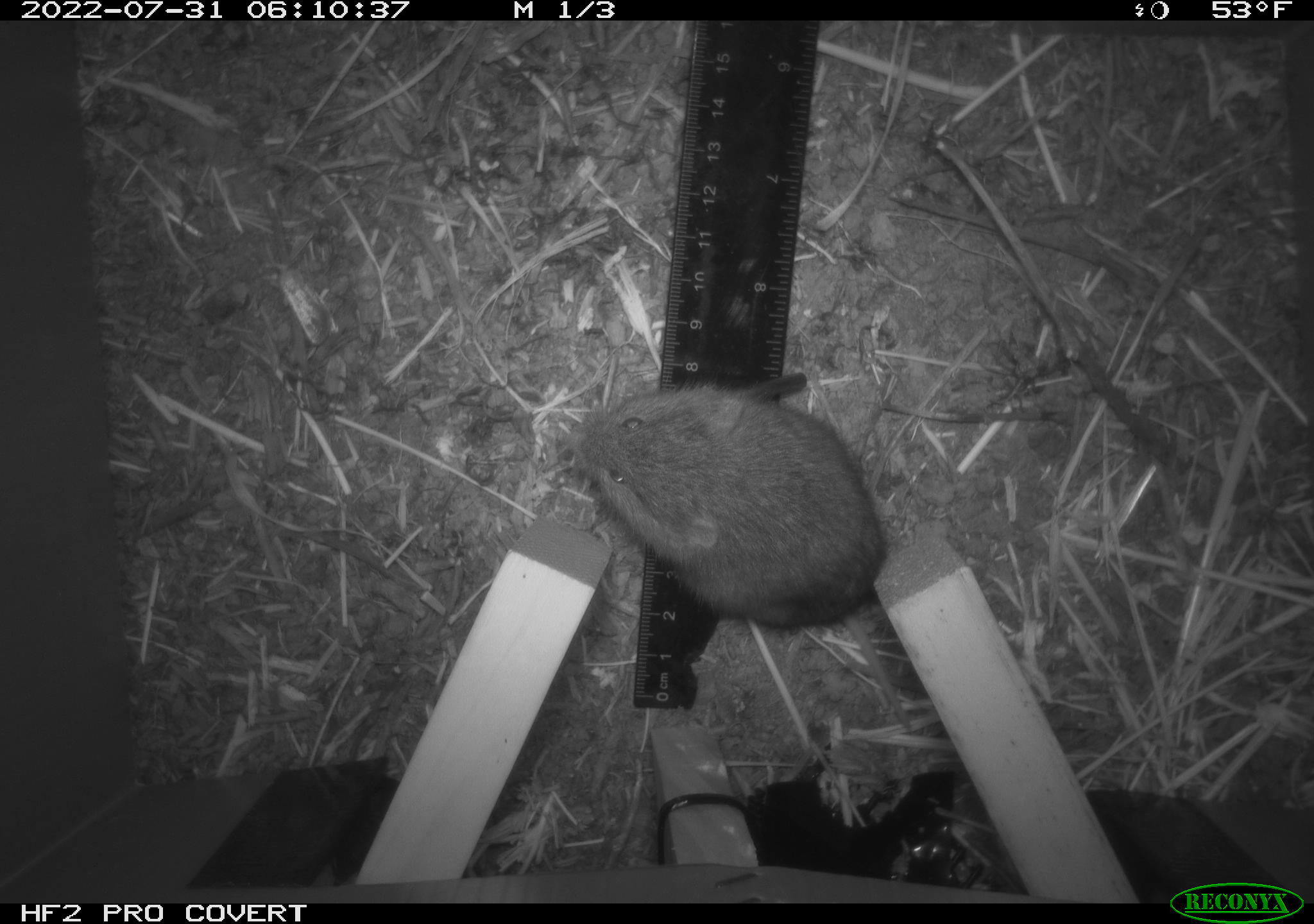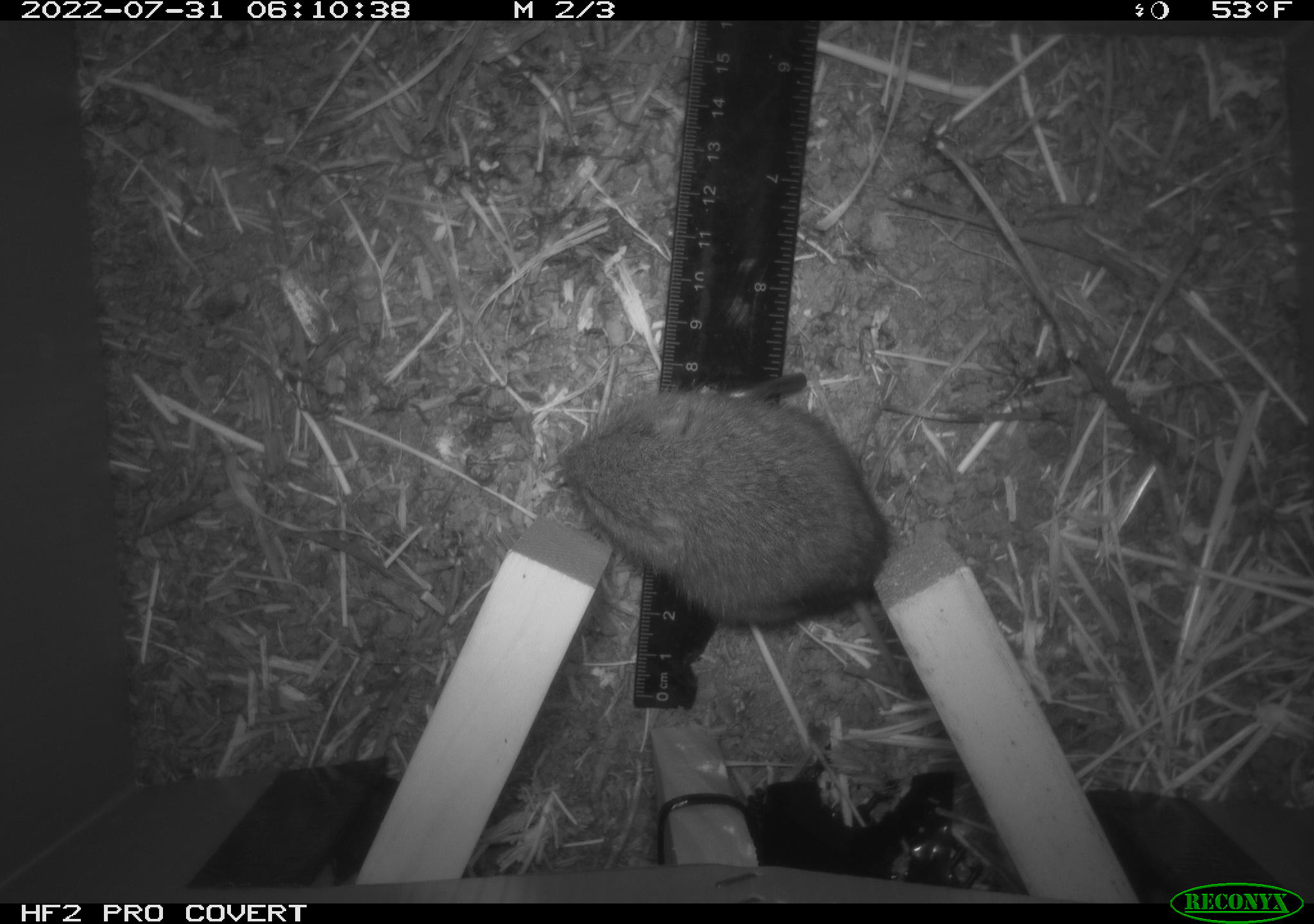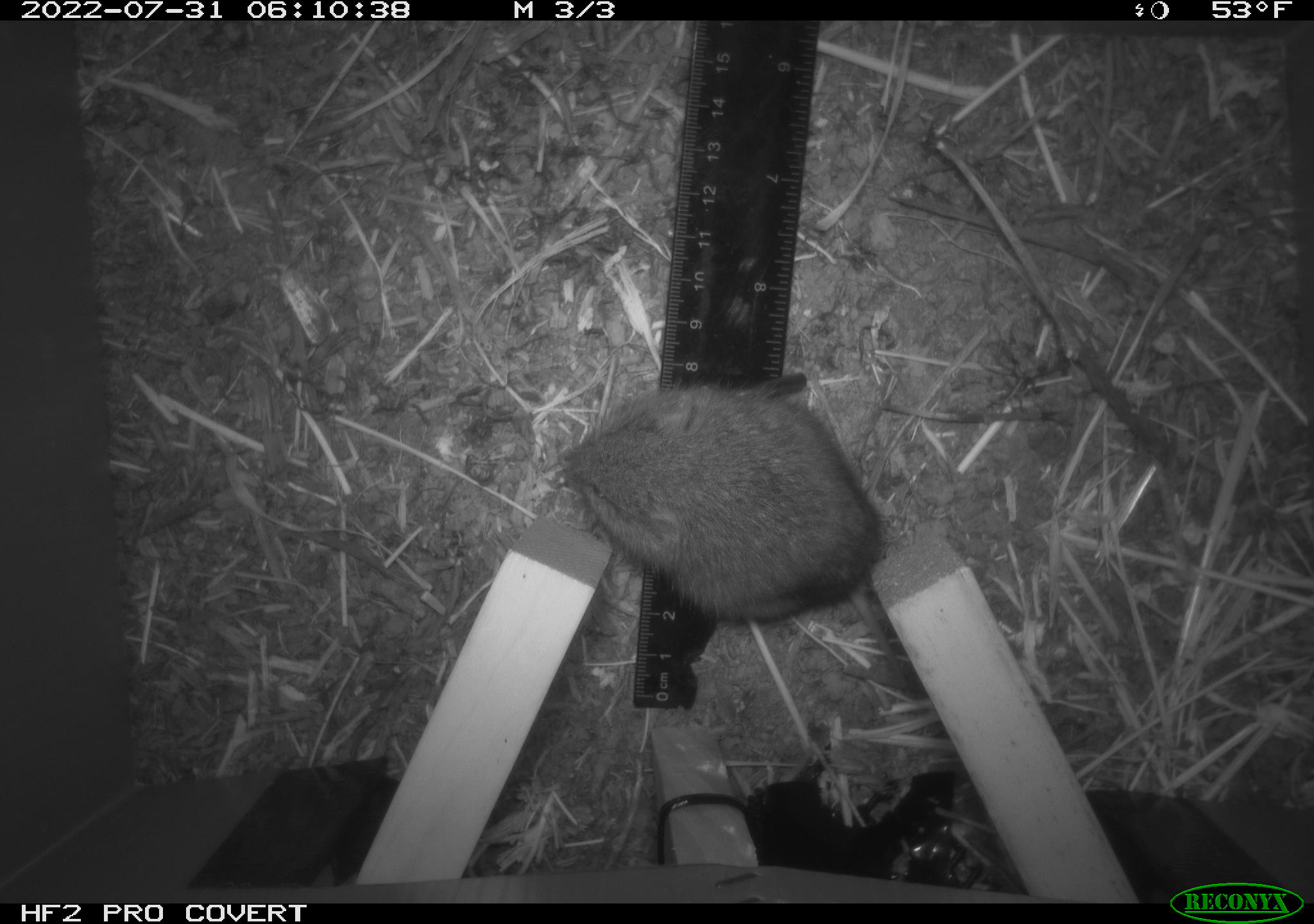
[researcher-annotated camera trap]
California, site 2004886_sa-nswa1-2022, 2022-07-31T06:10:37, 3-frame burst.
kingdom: Animalia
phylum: Chordata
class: Mammalia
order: Rodentia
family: Cricetidae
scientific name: Cricetidae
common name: hamsters, voles, lemmings, and allies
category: cricetidae family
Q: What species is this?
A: Cricetidae family (hamsters, voles, lemmings, and allies) (Cricetidae).